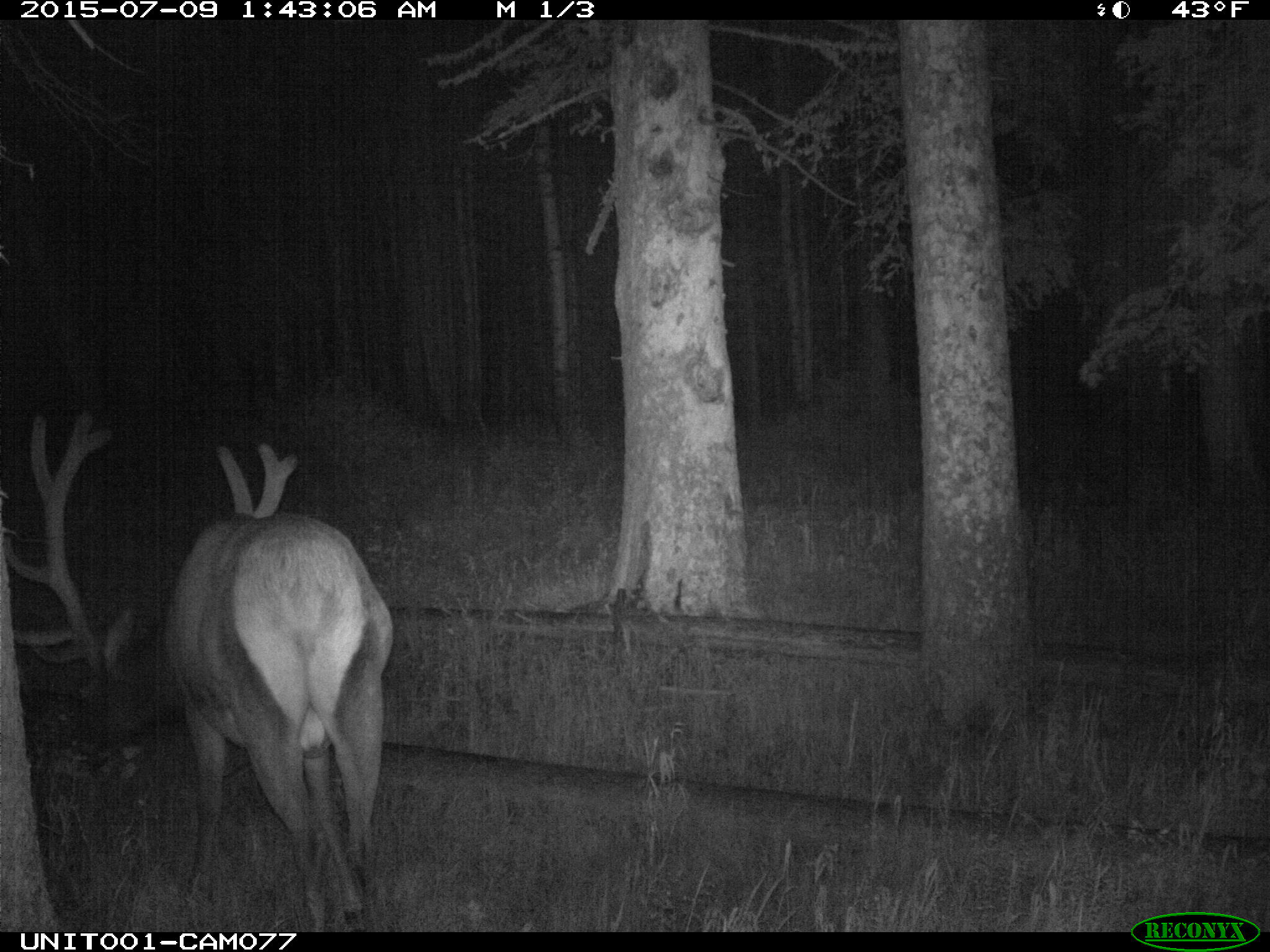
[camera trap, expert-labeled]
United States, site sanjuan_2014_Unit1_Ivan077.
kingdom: Animalia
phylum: Chordata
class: Mammalia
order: Artiodactyla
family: Cervidae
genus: Cervus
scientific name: Cervus elaphus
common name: red deer